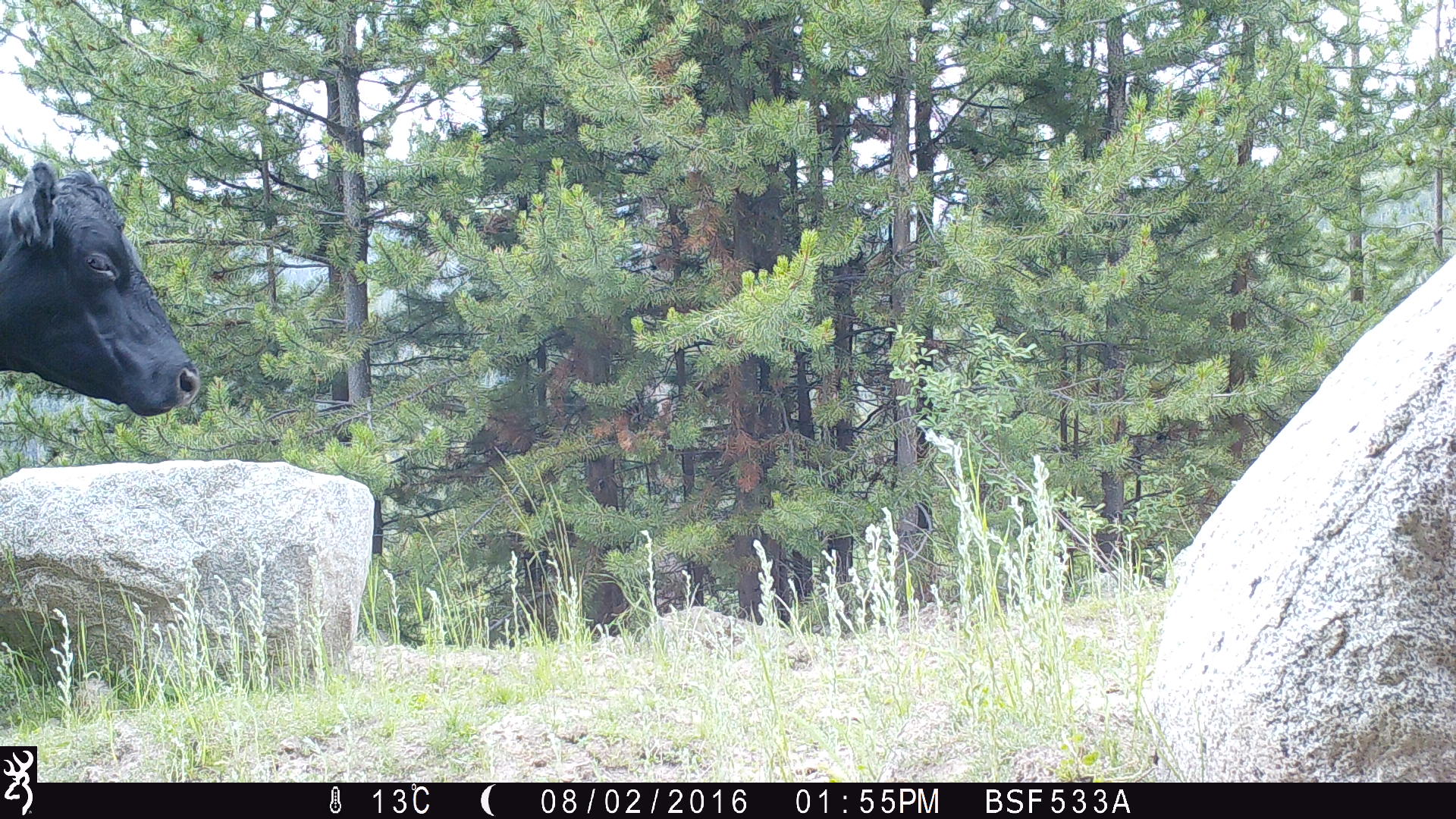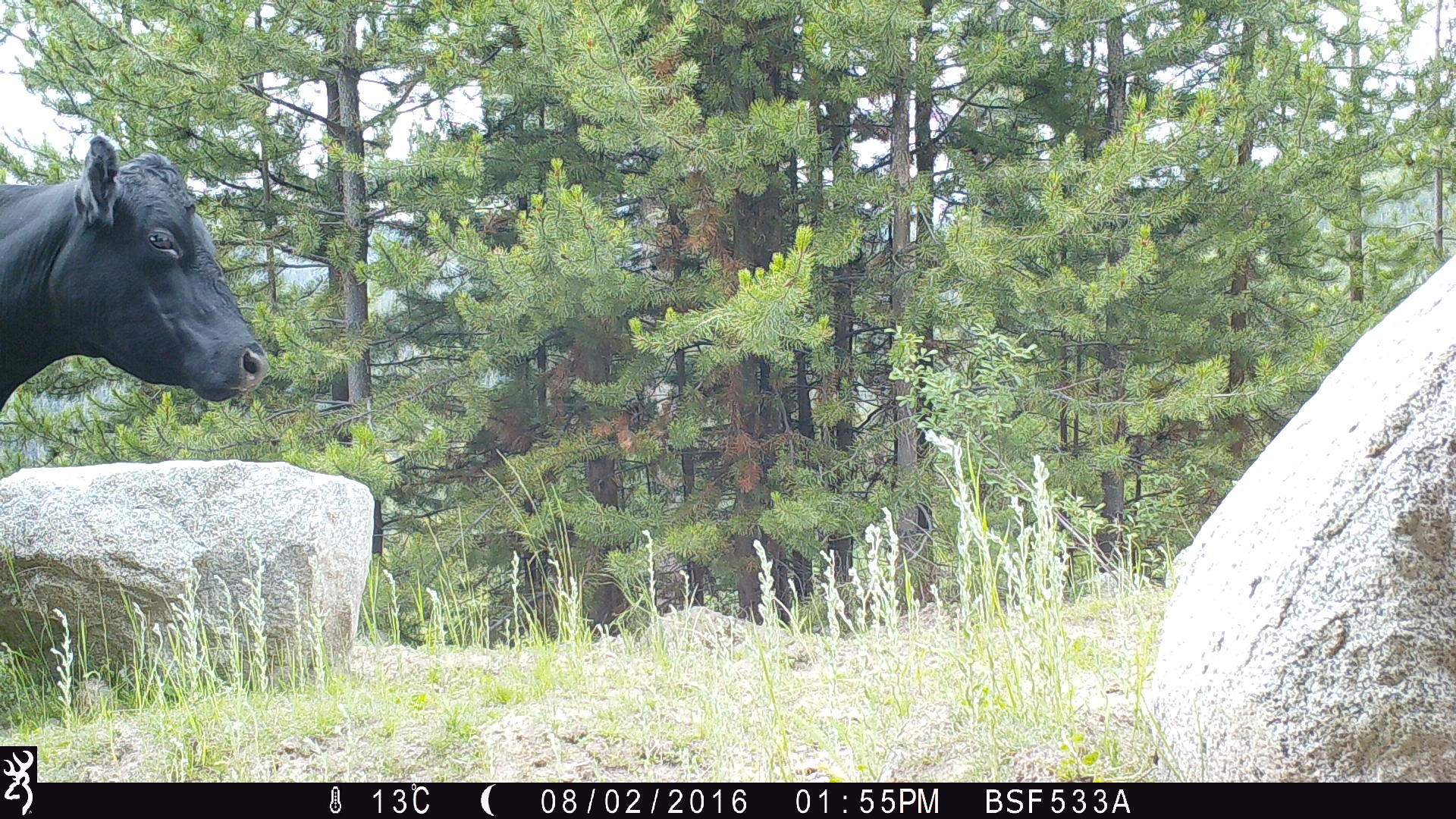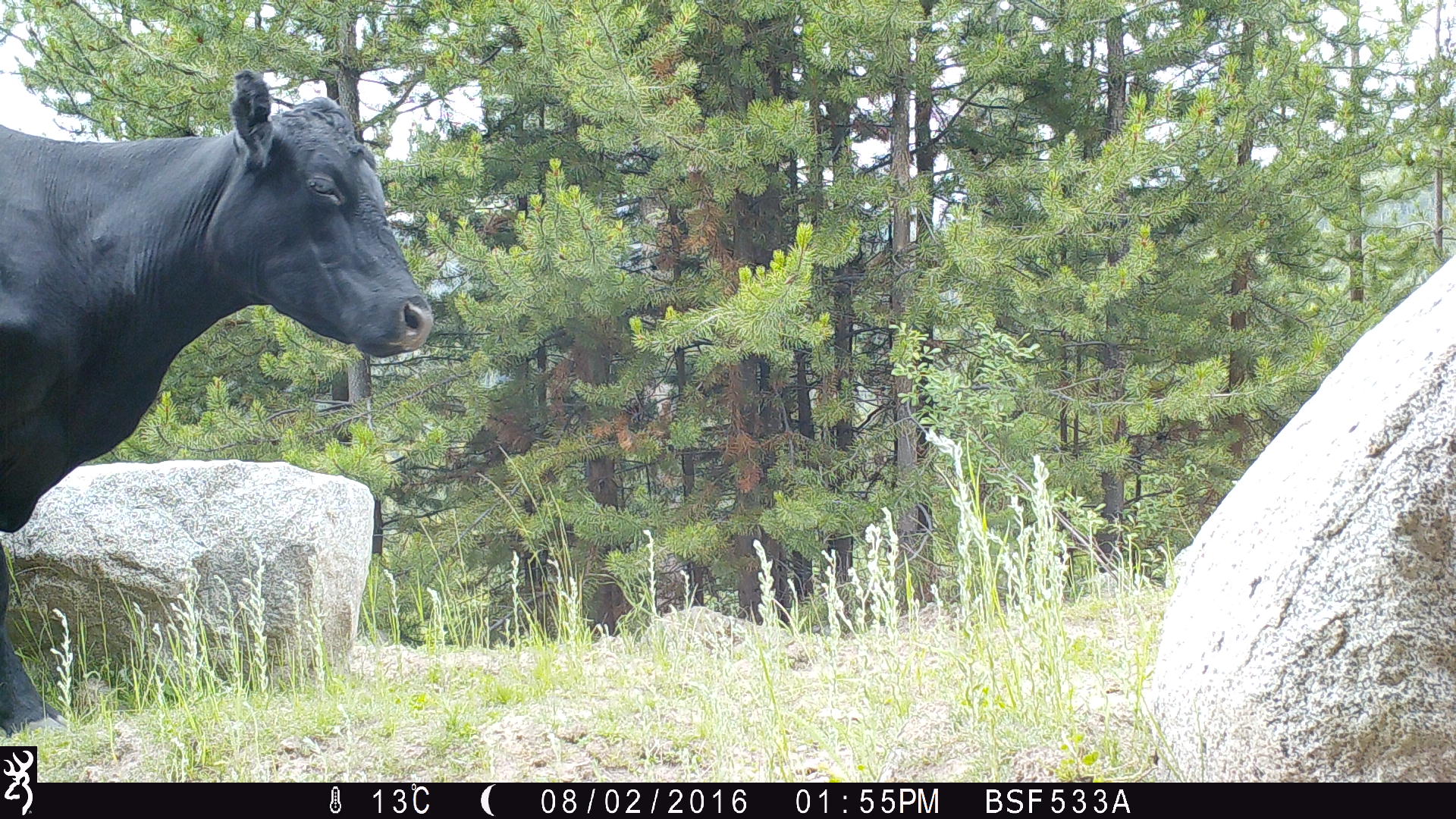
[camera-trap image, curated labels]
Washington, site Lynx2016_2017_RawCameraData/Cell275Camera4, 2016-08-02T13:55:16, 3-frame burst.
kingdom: Animalia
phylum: Chordata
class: Mammalia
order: Artiodactyla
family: Bovidae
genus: Bos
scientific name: Bos taurus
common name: domestic cattle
Domestic cattle (Bos taurus). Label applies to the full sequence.